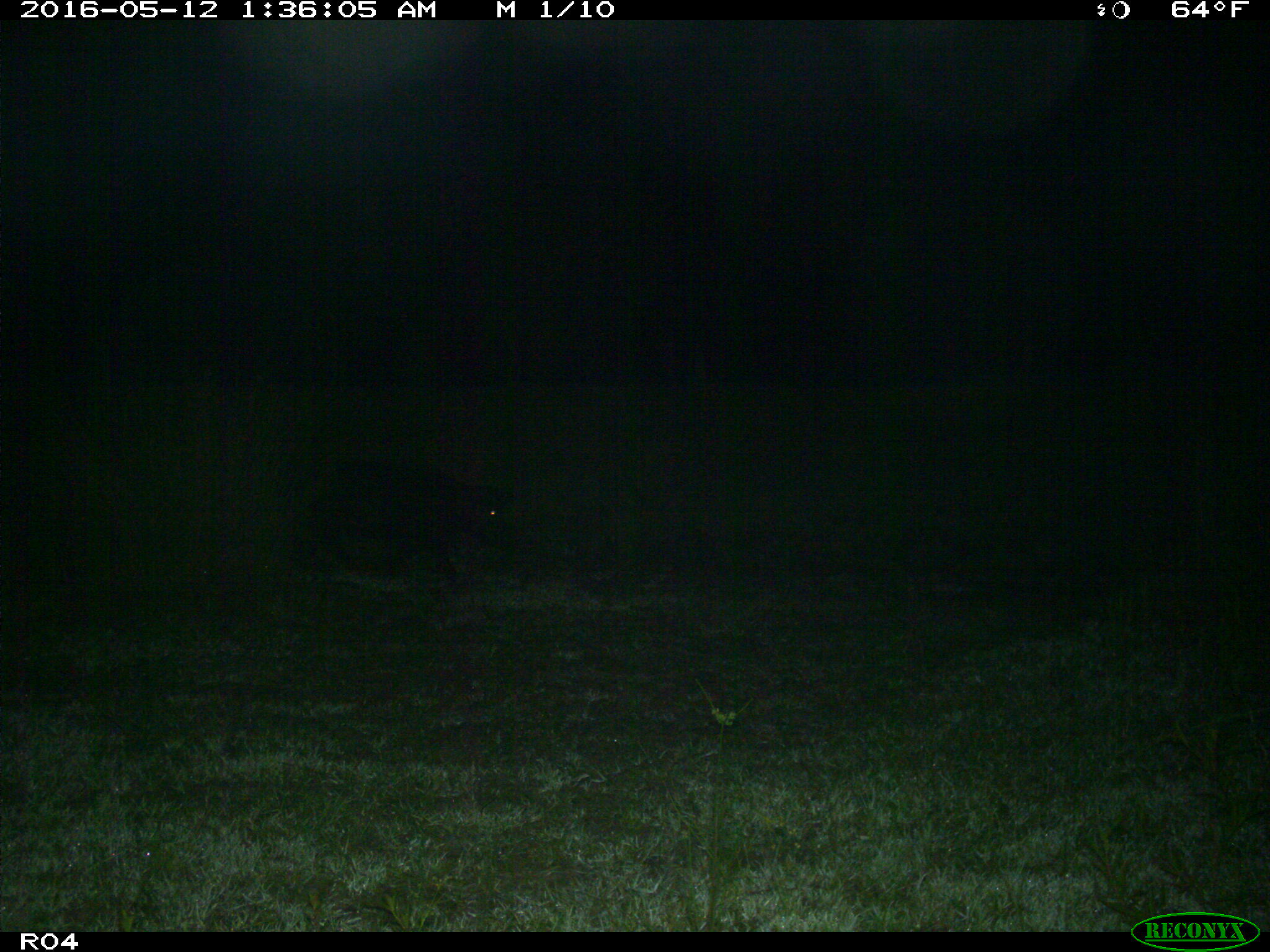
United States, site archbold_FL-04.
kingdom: Animalia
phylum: Chordata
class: Mammalia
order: Artiodactyla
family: Suidae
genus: Sus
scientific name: Sus scrofa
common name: wild boar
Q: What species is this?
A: Sus scrofa (wild boar).